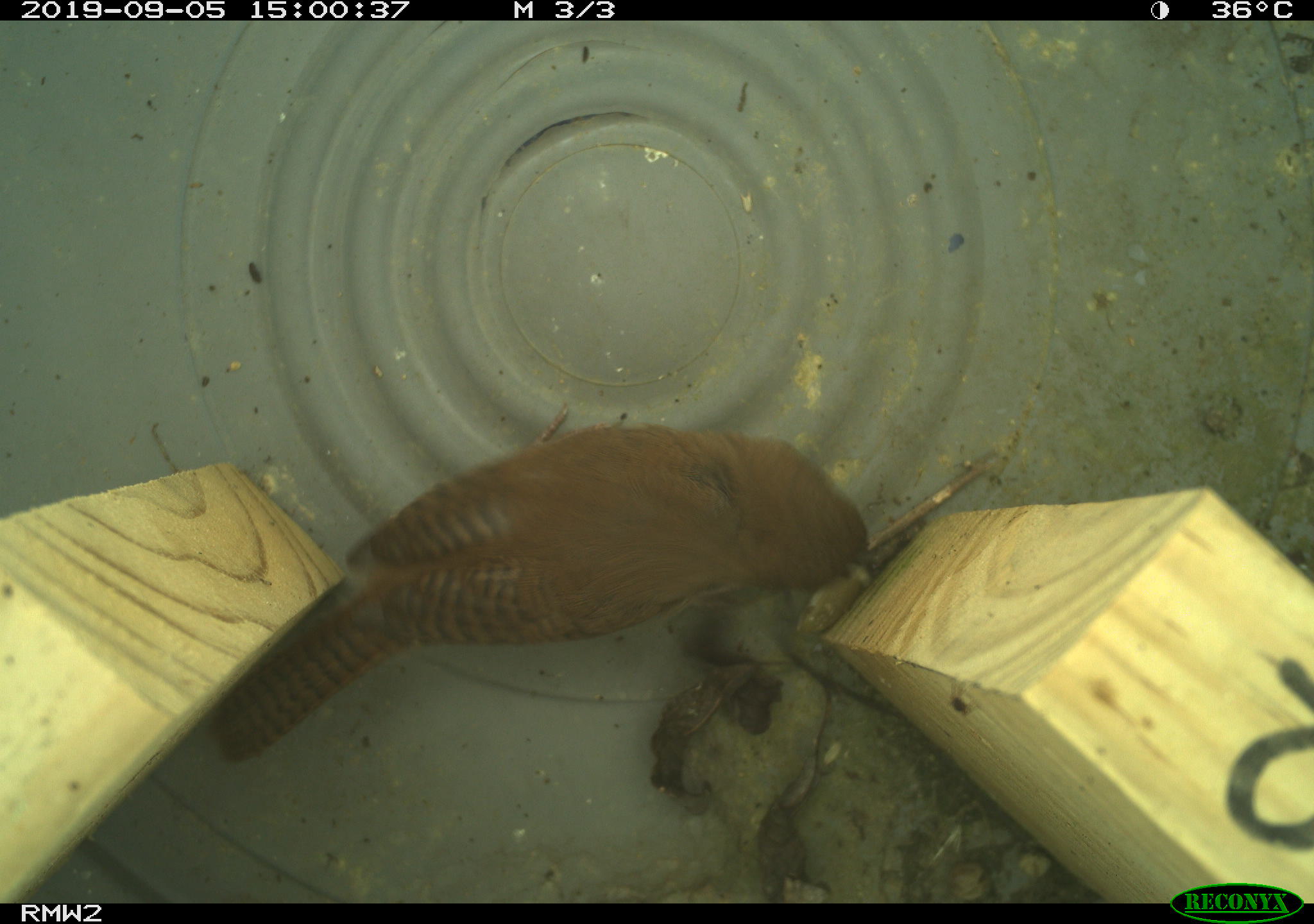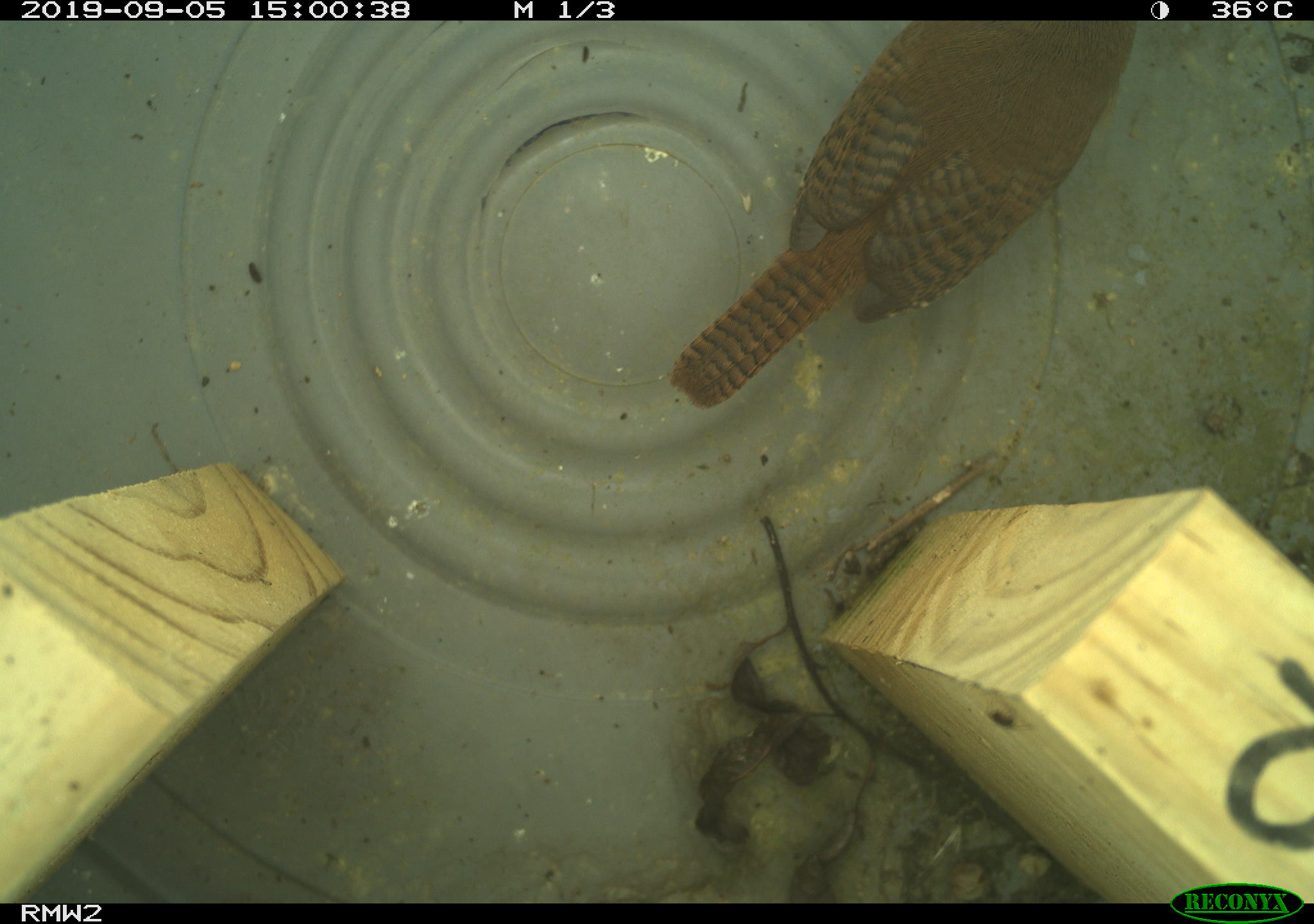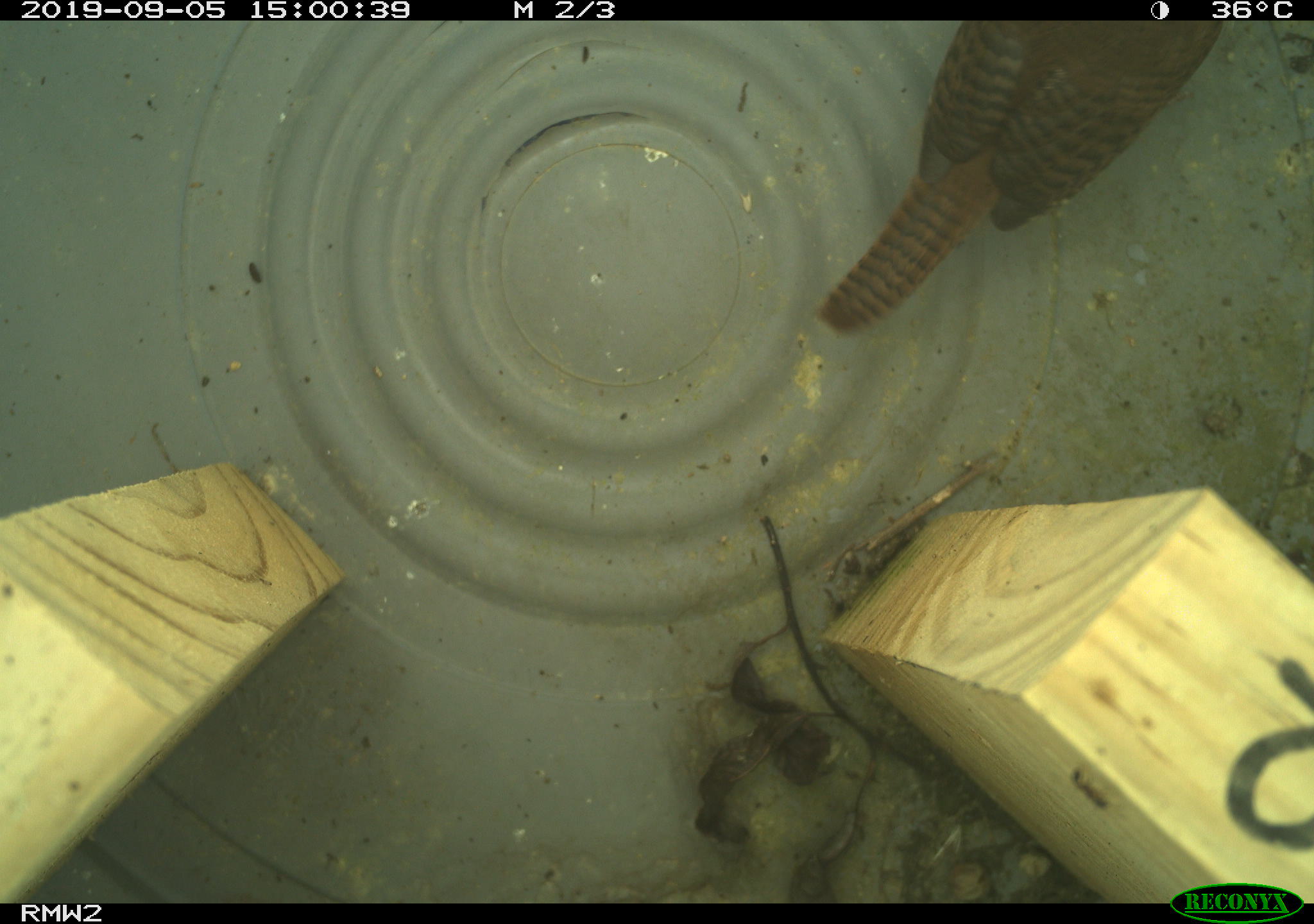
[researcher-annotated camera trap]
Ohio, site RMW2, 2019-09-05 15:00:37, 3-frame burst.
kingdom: Animalia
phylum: Chordata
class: Aves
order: Passeriformes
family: Troglodytidae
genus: Troglodytes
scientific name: Troglodytes aedon aedon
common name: northern house wren